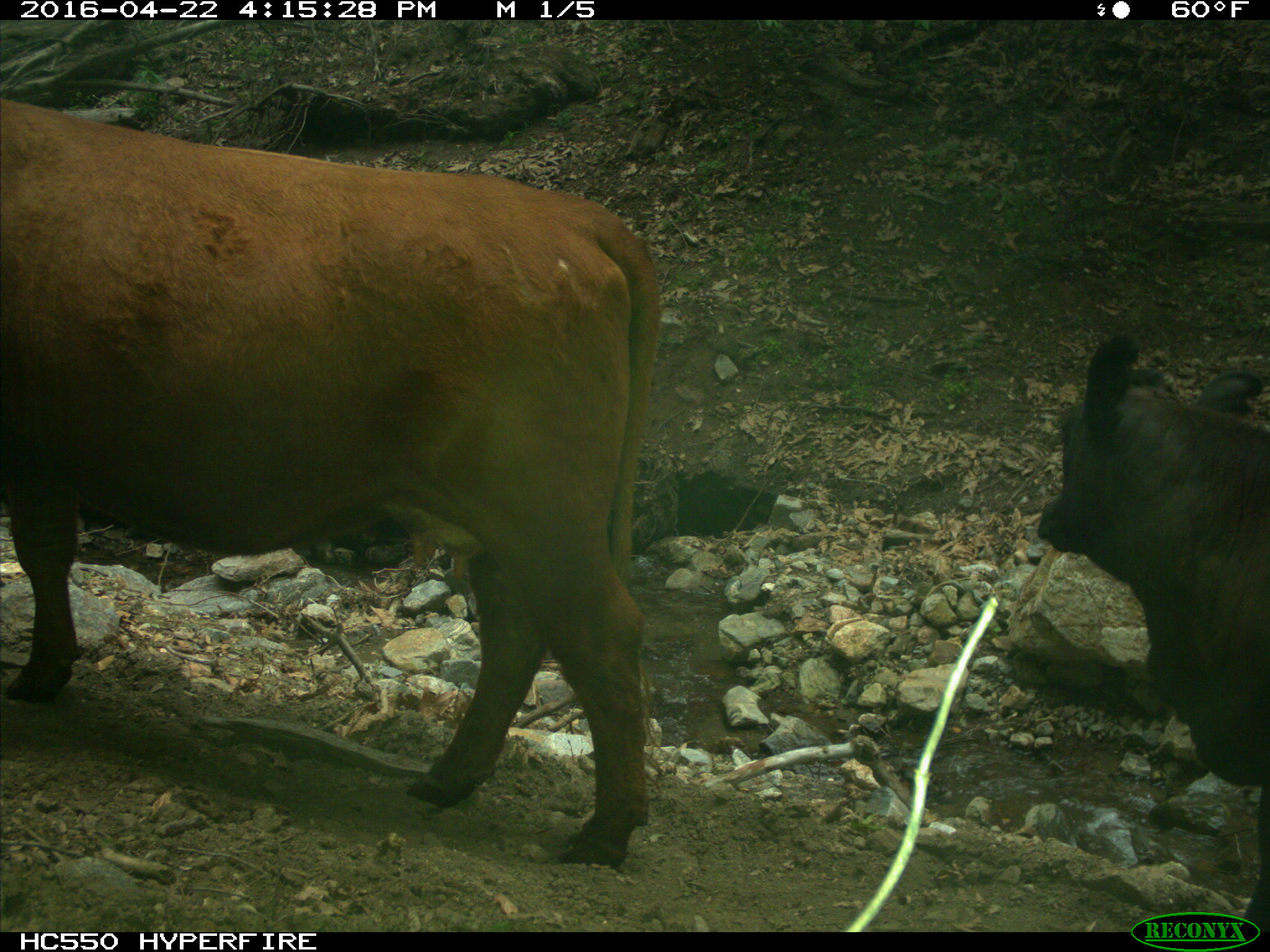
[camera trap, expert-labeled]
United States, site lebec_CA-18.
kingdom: Animalia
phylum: Chordata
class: Mammalia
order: Artiodactyla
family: Bovidae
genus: Bos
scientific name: Bos taurus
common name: domestic cow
Bos taurus (domestic cow).